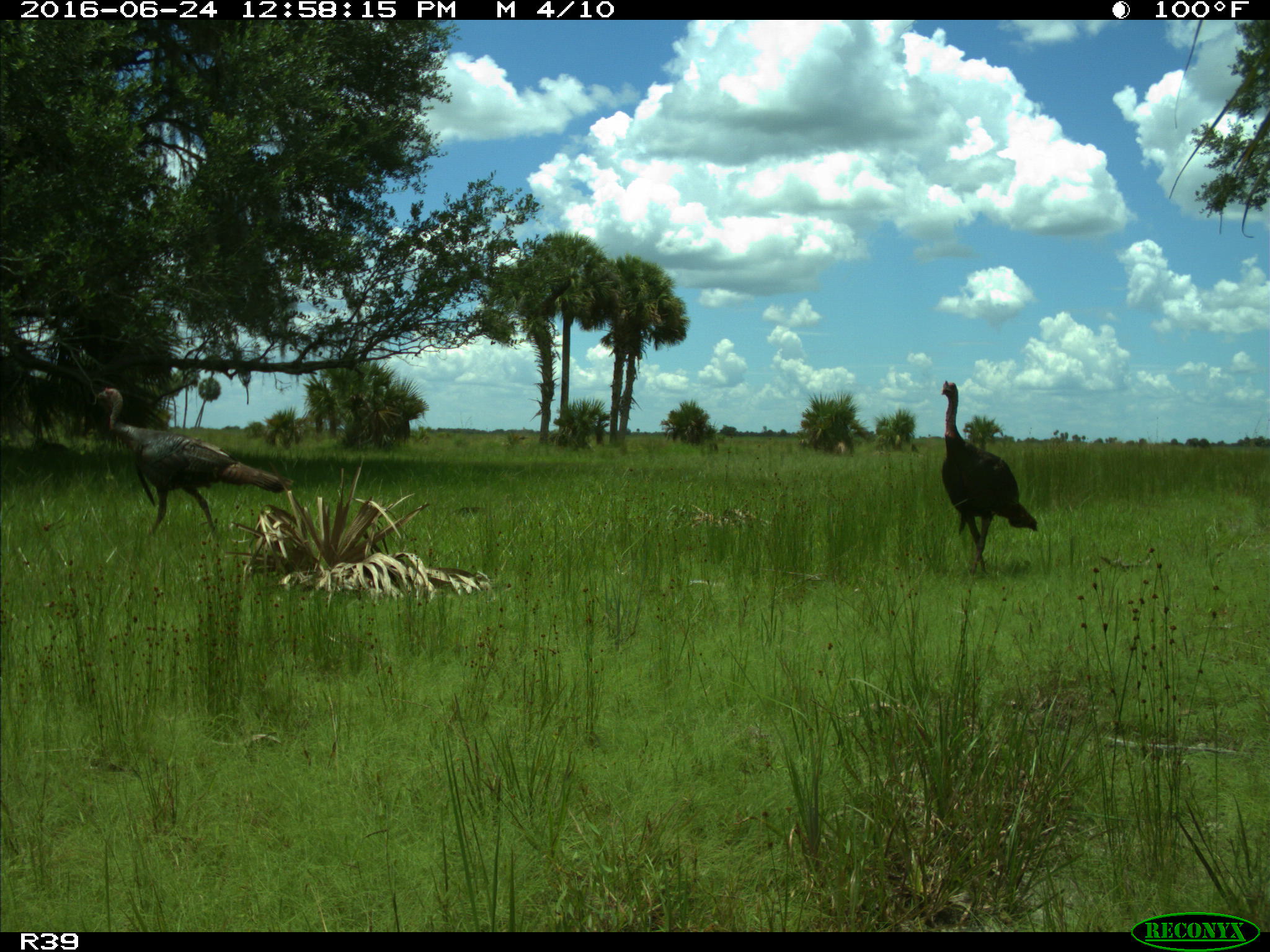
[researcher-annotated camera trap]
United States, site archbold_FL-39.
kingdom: Animalia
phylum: Chordata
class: Aves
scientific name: Aves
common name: birds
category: unidentified bird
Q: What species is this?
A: Unidentified bird (birds) (Aves).